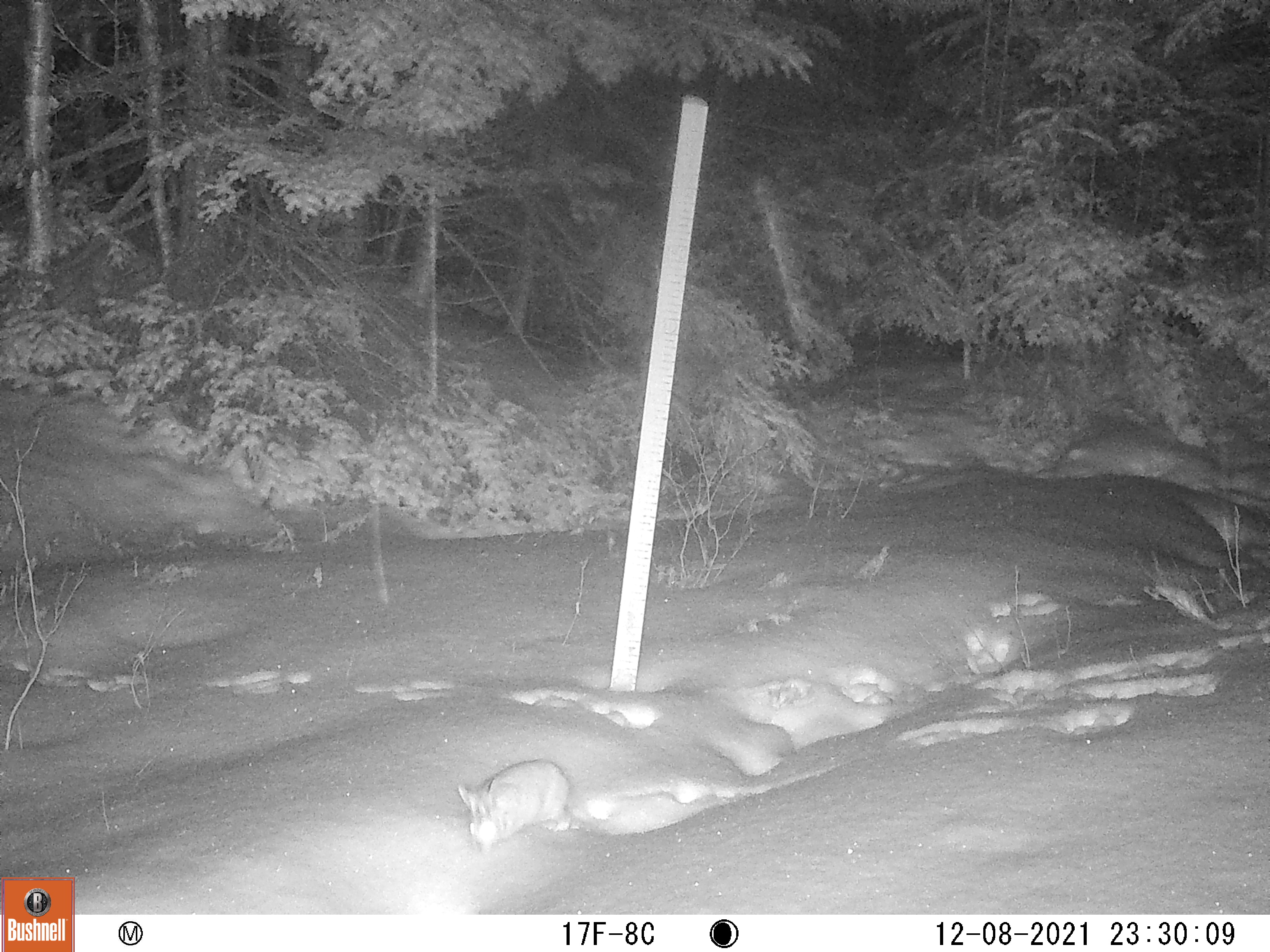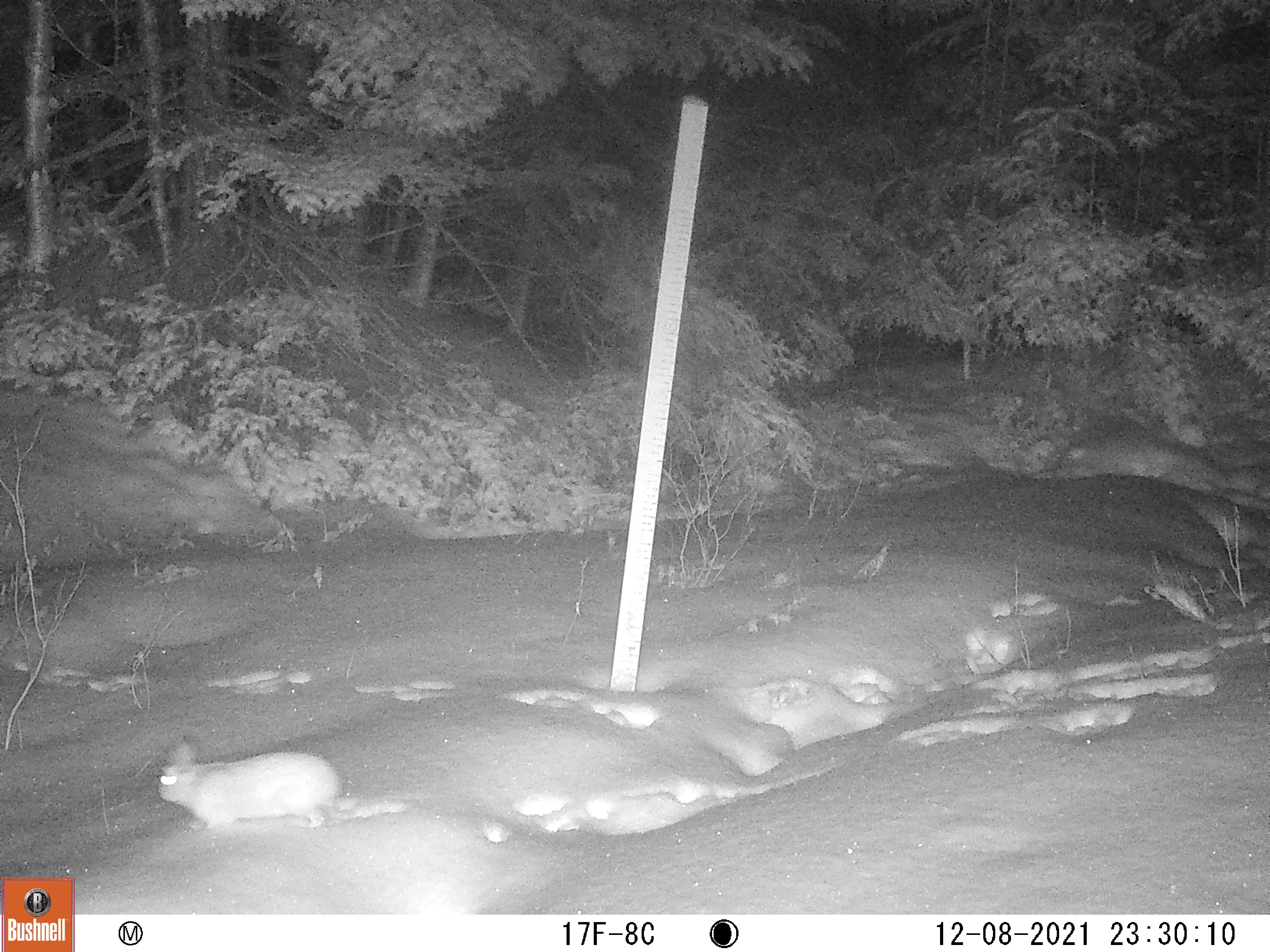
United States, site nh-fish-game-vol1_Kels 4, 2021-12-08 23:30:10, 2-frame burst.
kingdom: Animalia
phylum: Chordata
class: Mammalia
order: Lagomorpha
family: Leporidae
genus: Lepus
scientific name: Lepus americanus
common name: snowshoe hare